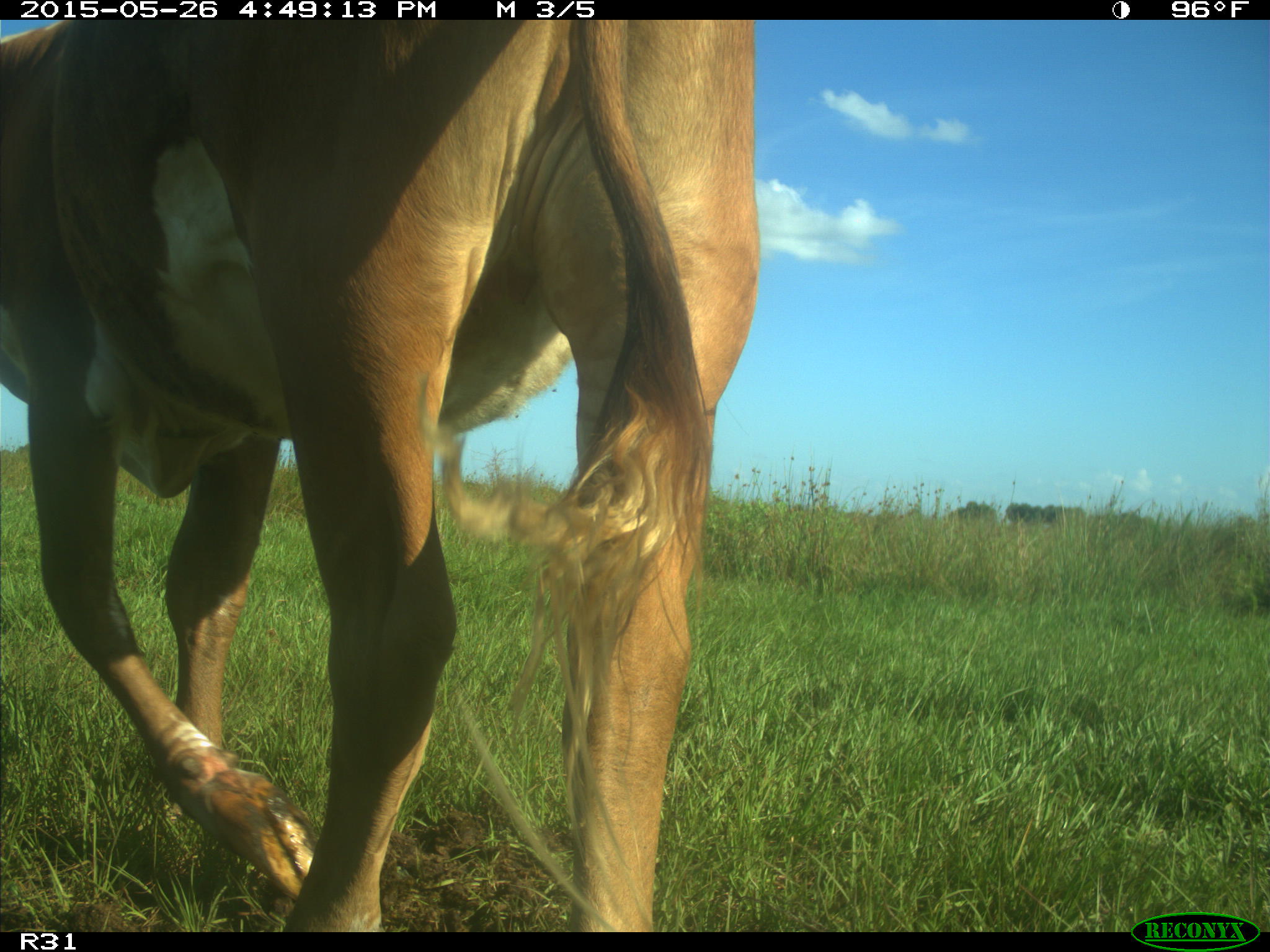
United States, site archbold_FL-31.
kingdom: Animalia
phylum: Chordata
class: Mammalia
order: Artiodactyla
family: Bovidae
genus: Bos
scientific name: Bos taurus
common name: domestic cow